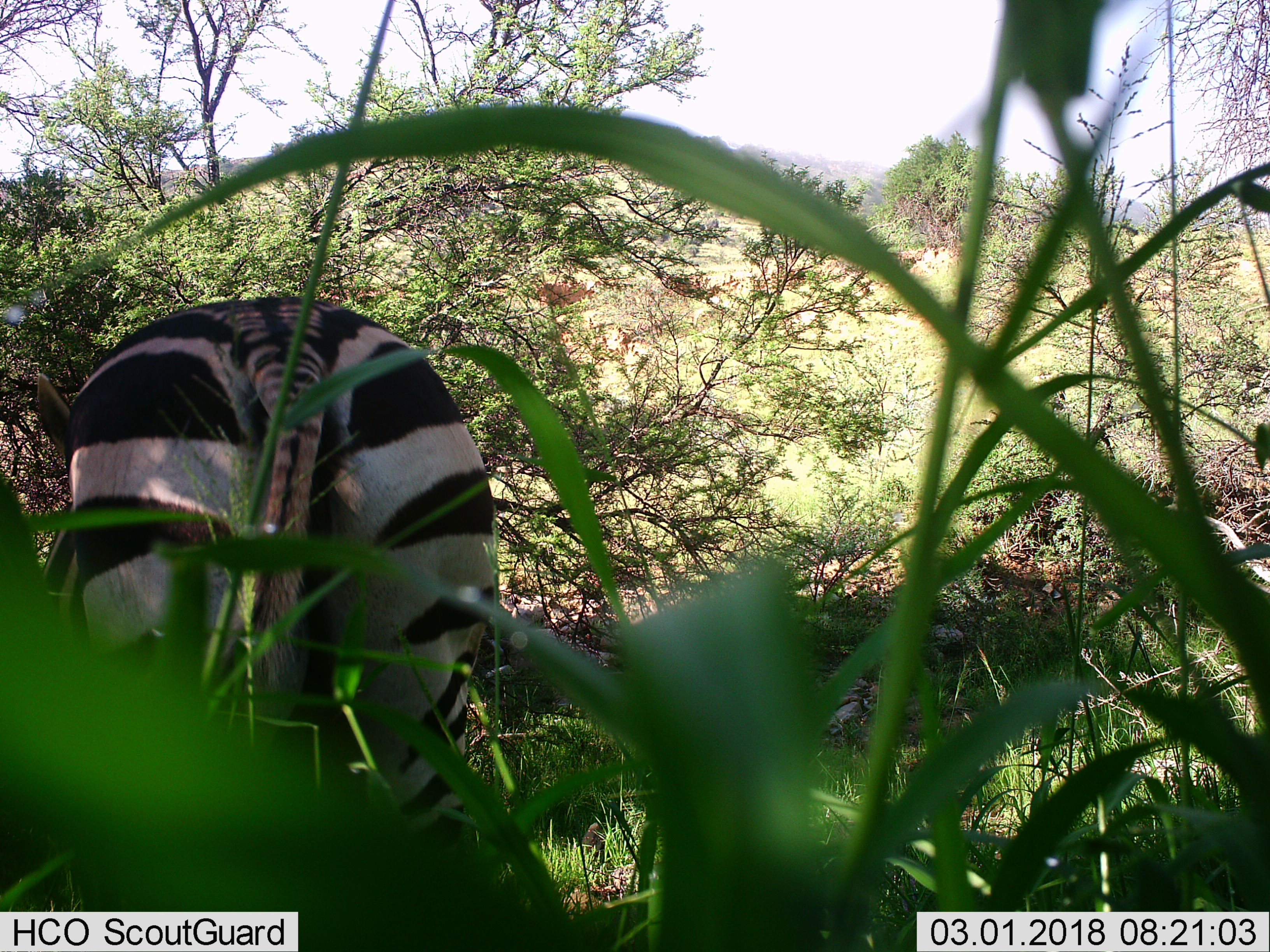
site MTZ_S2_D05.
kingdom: Animalia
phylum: Chordata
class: Mammalia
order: Perissodactyla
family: Equidae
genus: Equus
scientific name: Equus zebra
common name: mountain zebra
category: zebramountain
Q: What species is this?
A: Zebramountain (mountain zebra) (Equus zebra).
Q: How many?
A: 1.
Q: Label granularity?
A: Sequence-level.